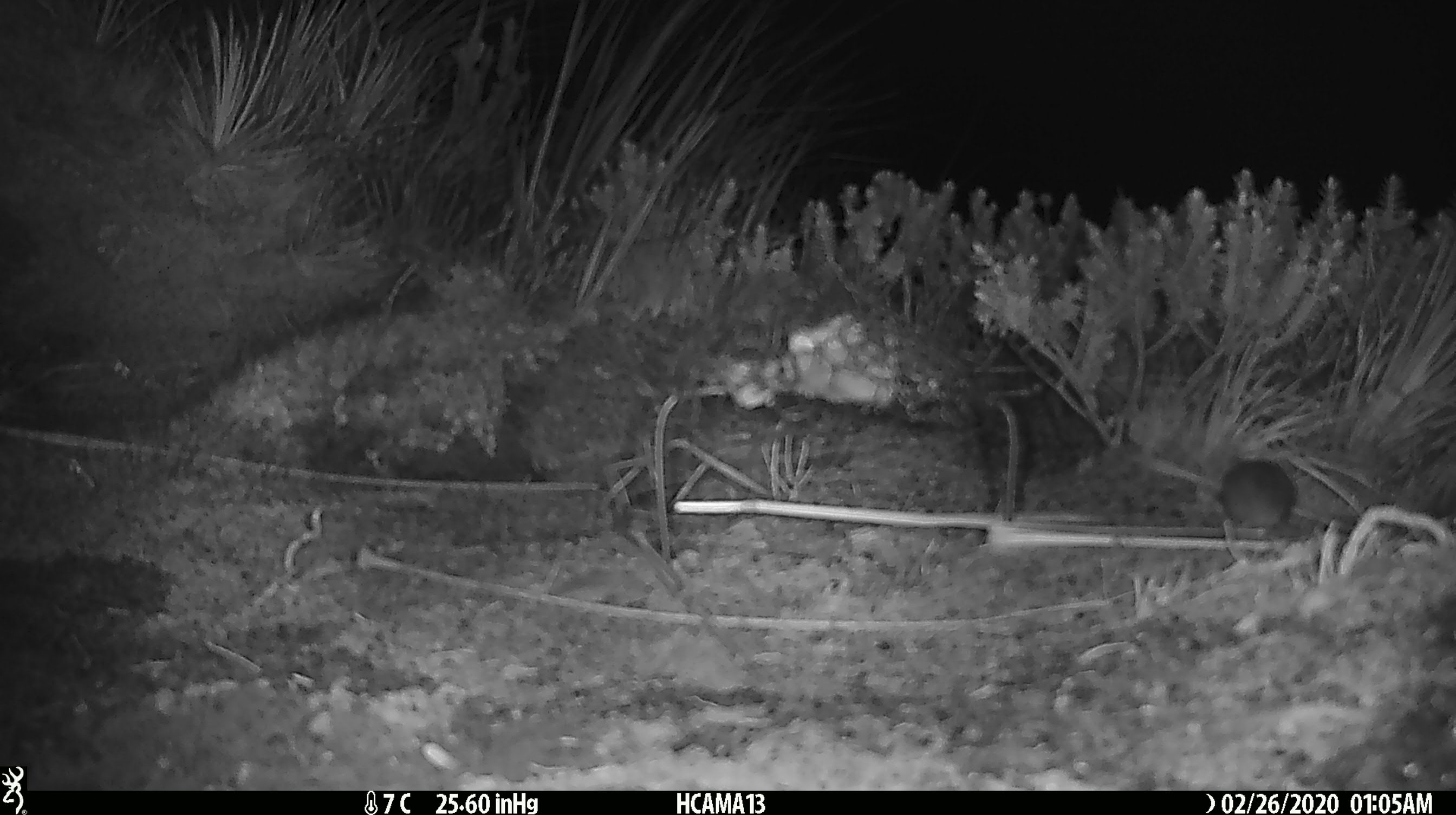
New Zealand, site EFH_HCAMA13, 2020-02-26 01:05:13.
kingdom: Animalia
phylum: Chordata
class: Mammalia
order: Rodentia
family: Muridae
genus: Mus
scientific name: Mus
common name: mouse